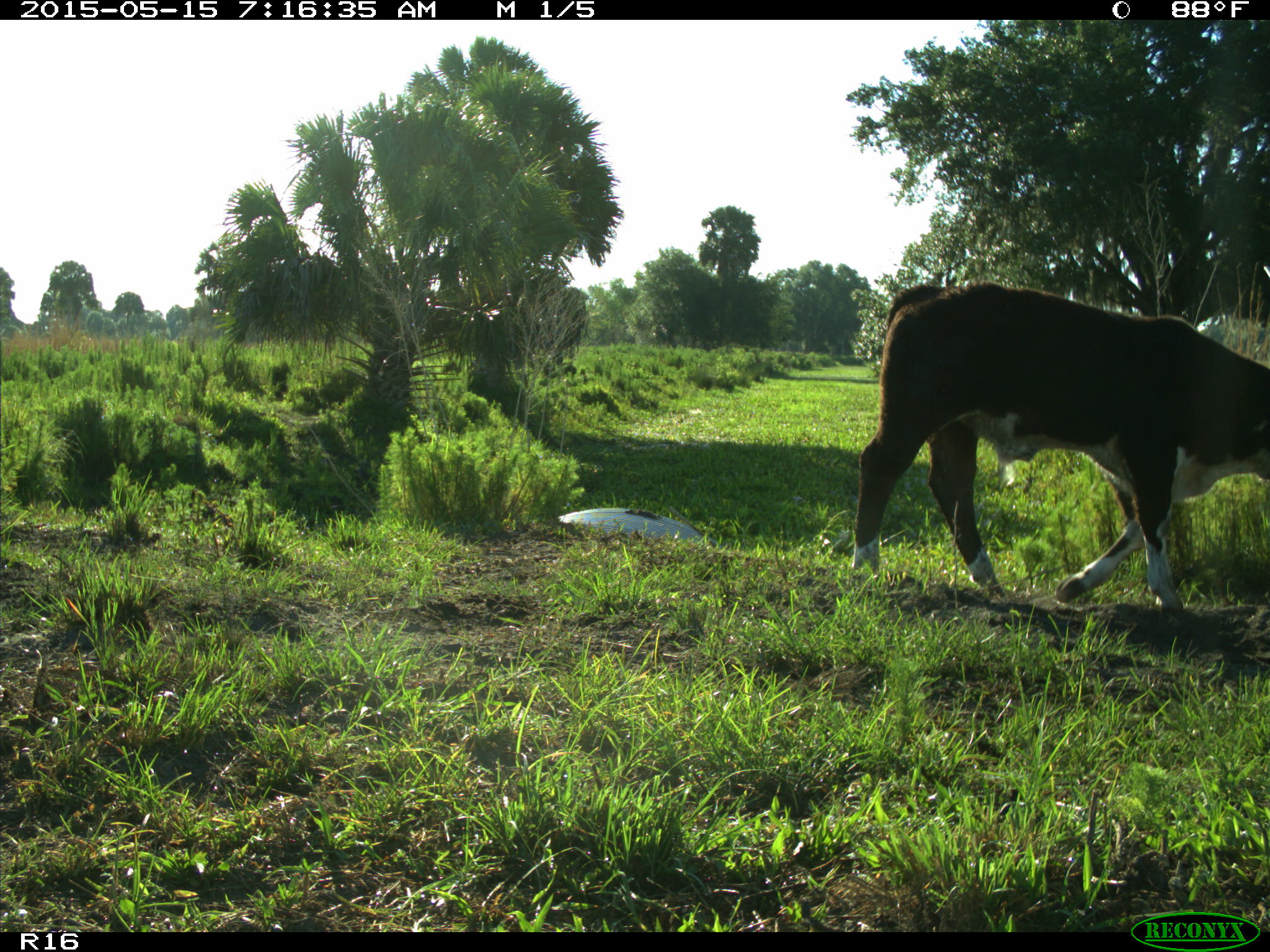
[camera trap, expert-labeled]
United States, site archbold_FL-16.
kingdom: Animalia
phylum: Chordata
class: Mammalia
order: Artiodactyla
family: Bovidae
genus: Bos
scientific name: Bos taurus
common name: domestic cow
Bos taurus (domestic cow).